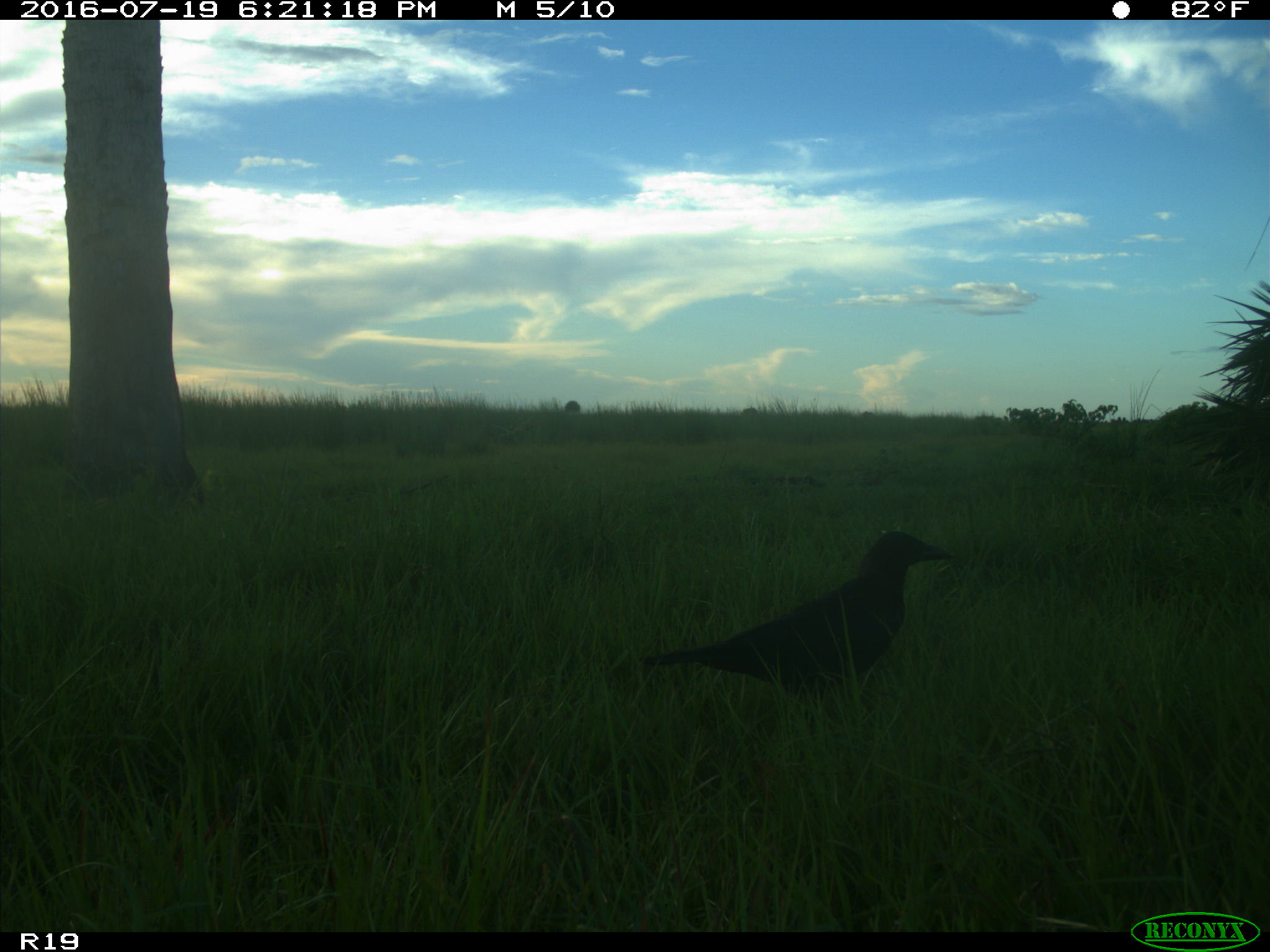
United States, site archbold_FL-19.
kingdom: Animalia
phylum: Chordata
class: Aves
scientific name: Aves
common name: birds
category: unidentified bird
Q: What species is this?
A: Unidentified bird (birds) (Aves).